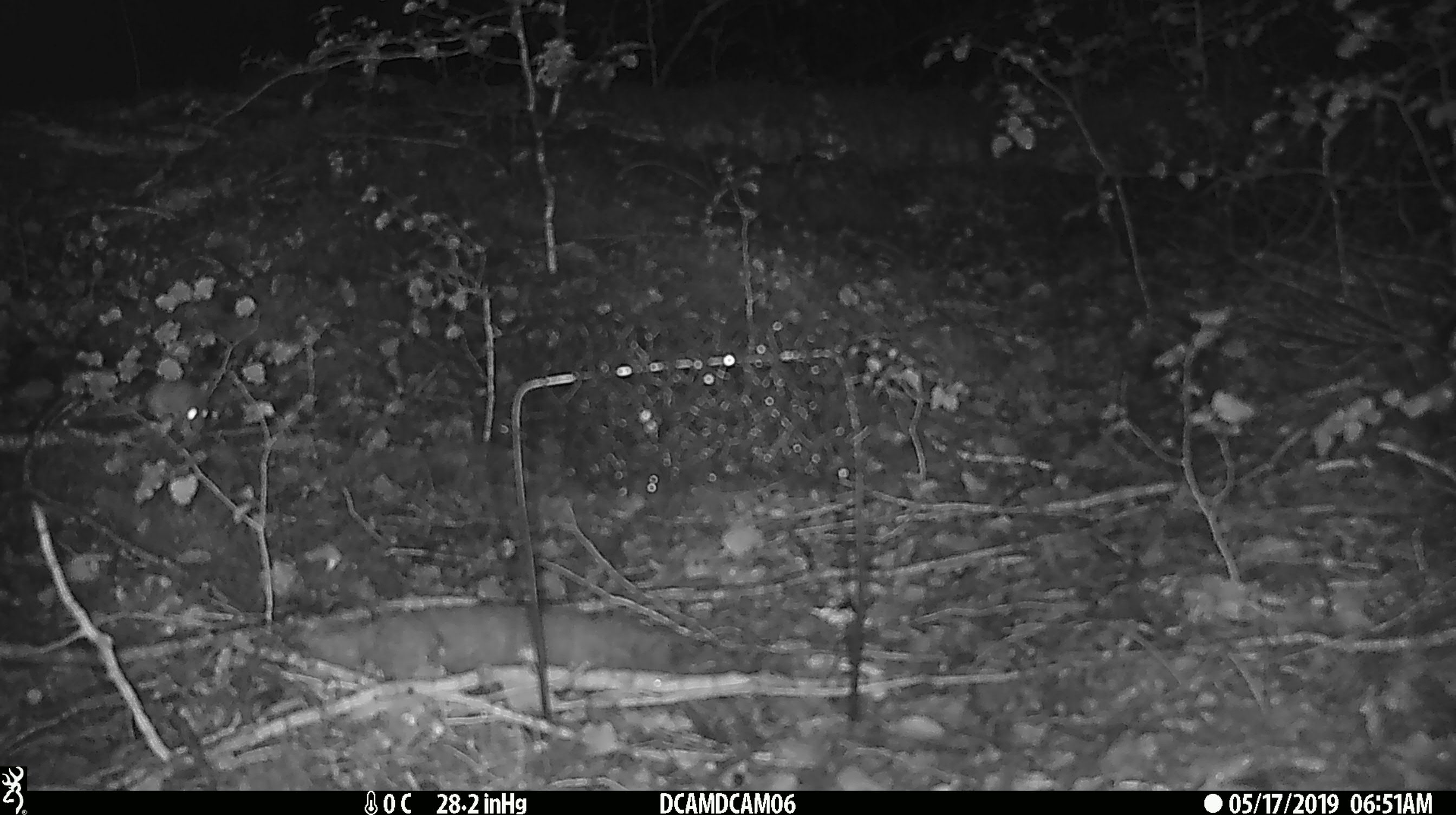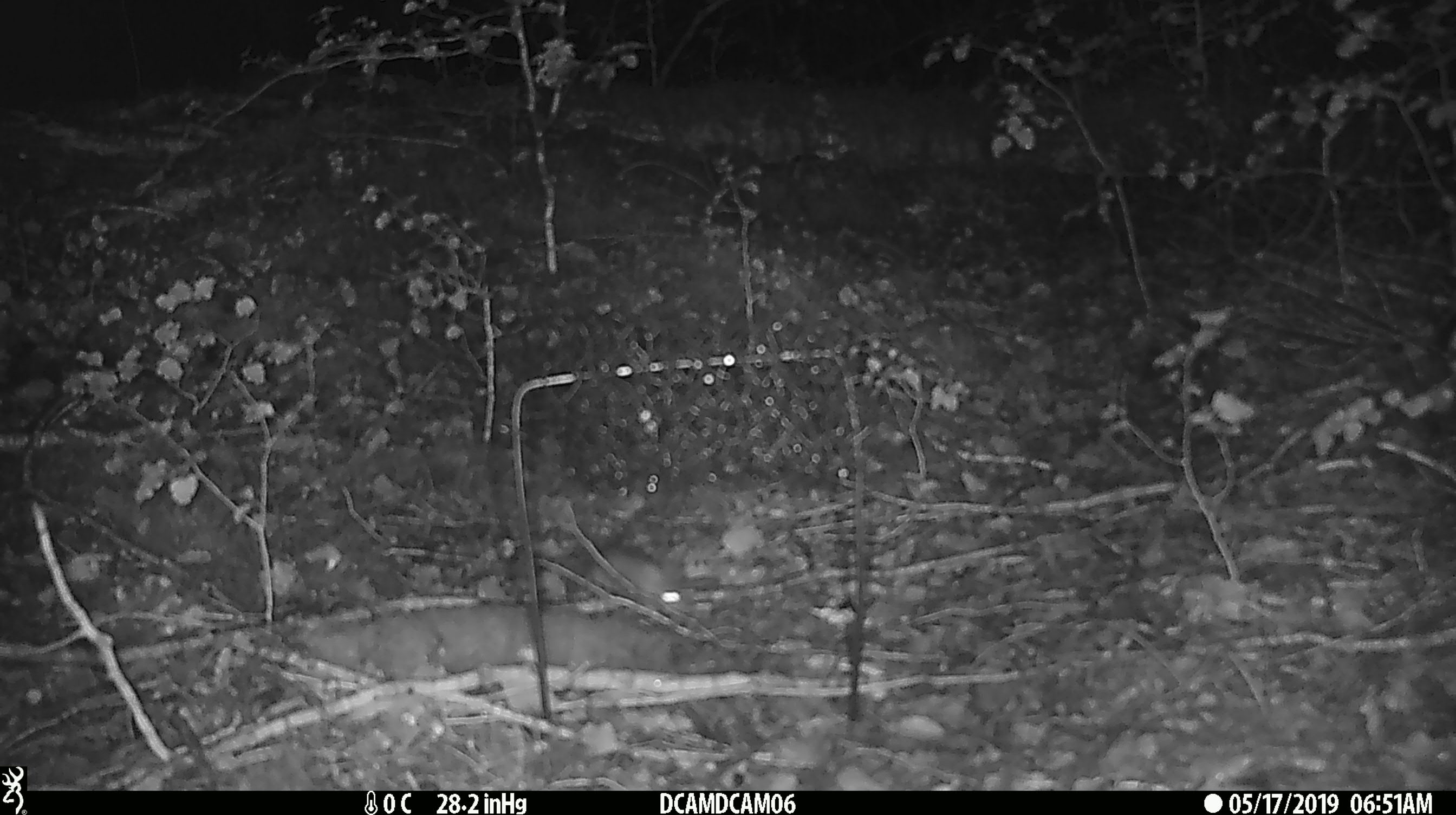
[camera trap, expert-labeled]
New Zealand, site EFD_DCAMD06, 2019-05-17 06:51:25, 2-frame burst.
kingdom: Animalia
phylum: Chordata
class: Mammalia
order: Rodentia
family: Muridae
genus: Mus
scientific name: Mus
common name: mouse